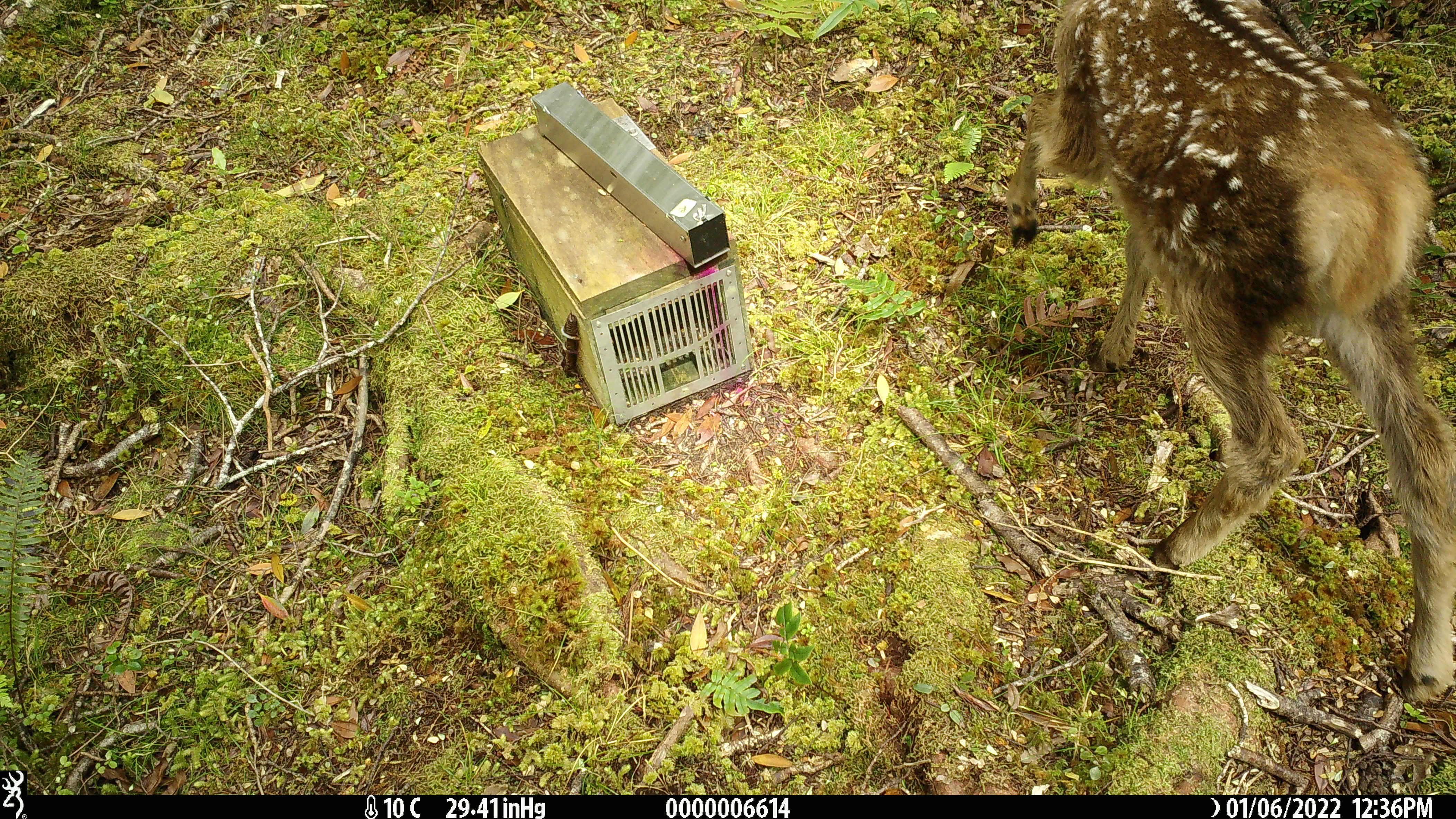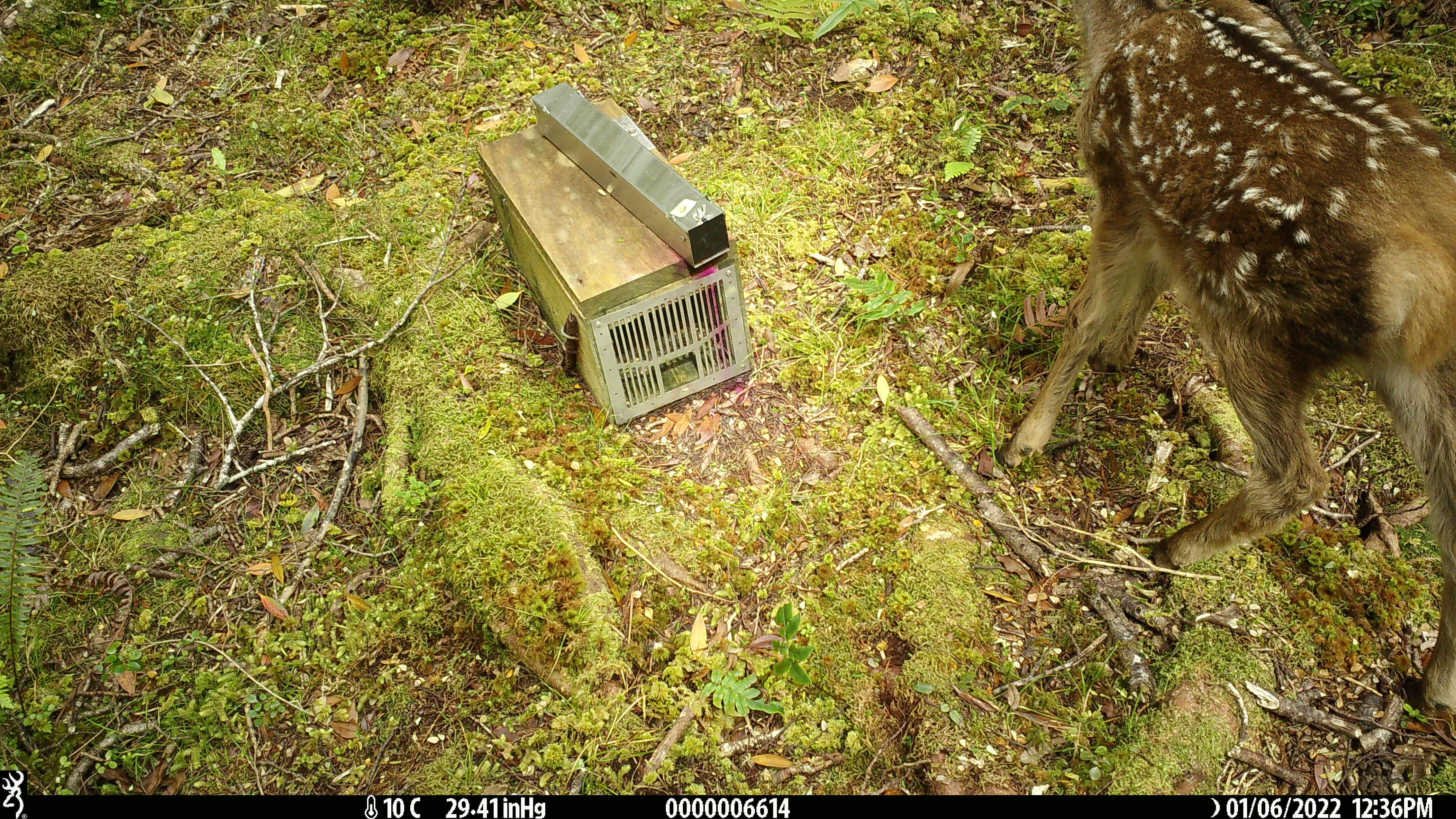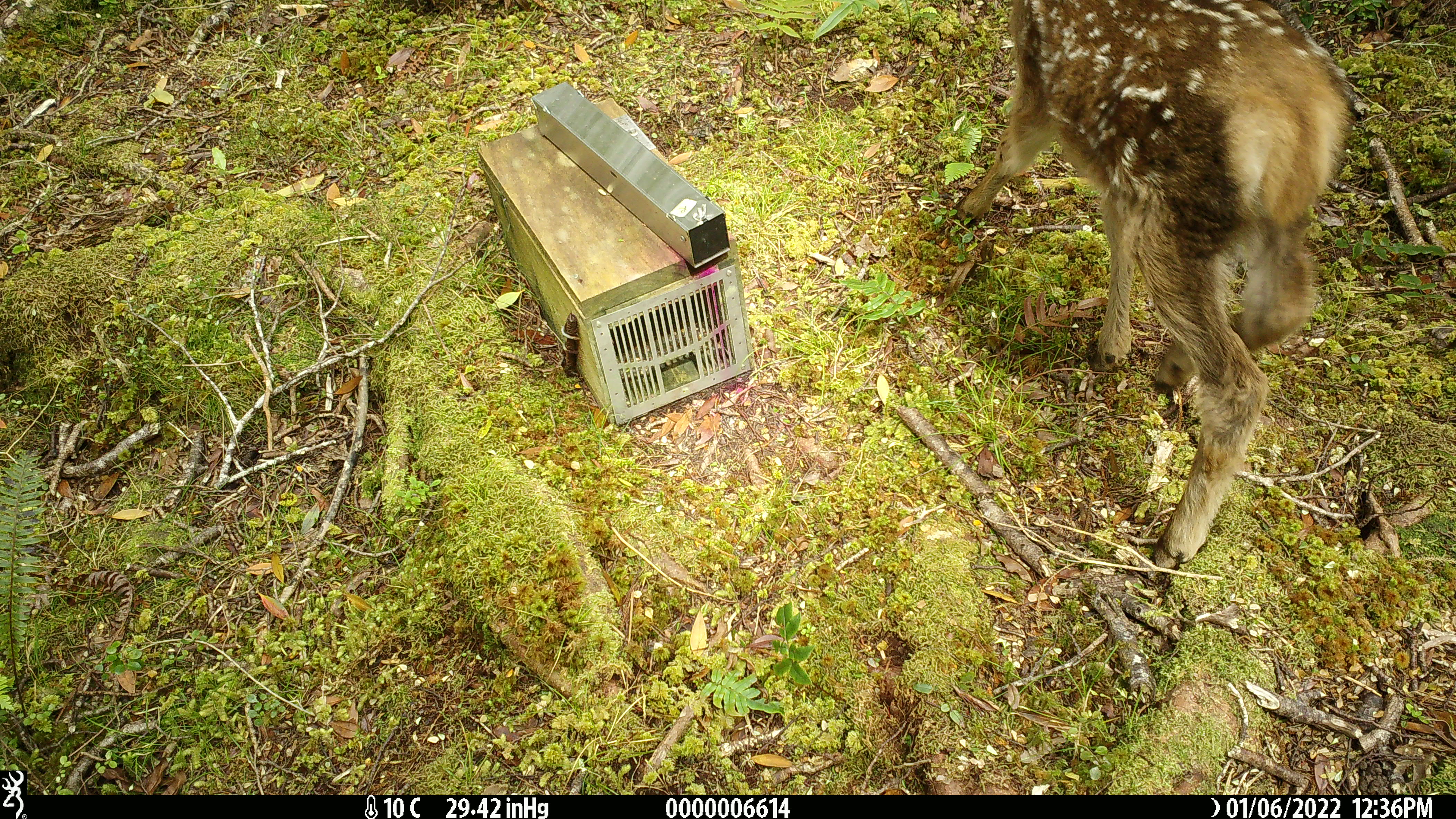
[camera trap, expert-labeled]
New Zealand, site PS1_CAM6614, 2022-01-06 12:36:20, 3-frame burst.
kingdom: Animalia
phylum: Chordata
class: Mammalia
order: Artiodactyla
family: Cervidae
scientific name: Cervidae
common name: deer